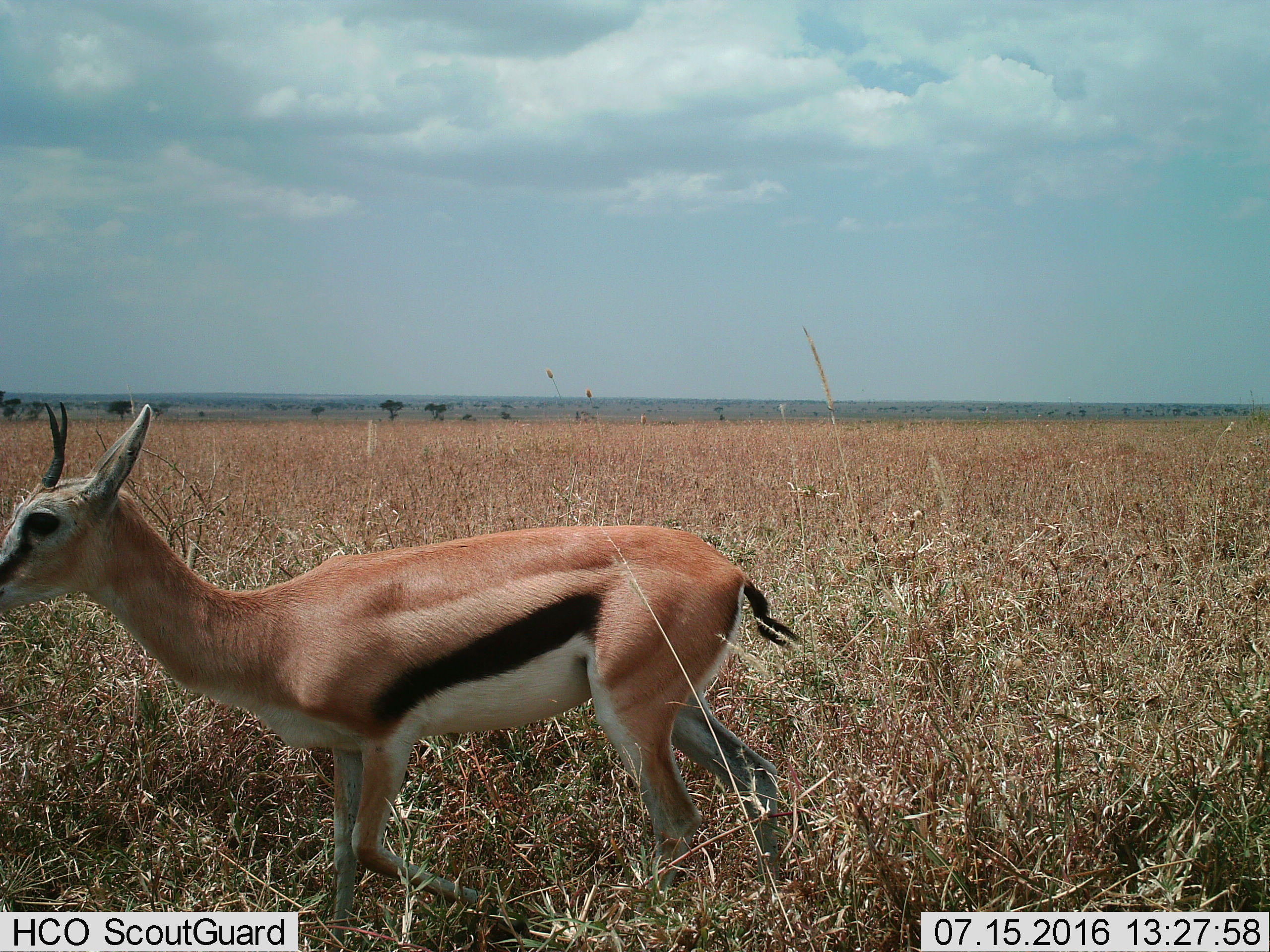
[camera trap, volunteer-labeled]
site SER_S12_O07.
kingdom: Animalia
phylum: Chordata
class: Mammalia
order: Artiodactyla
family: Bovidae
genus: Eudorcas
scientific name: Eudorcas thomsonii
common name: thomson's gazelle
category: gazellethomsons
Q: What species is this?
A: Gazellethomsons (thomson's gazelle) (Eudorcas thomsonii).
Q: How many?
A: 1.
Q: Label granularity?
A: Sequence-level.